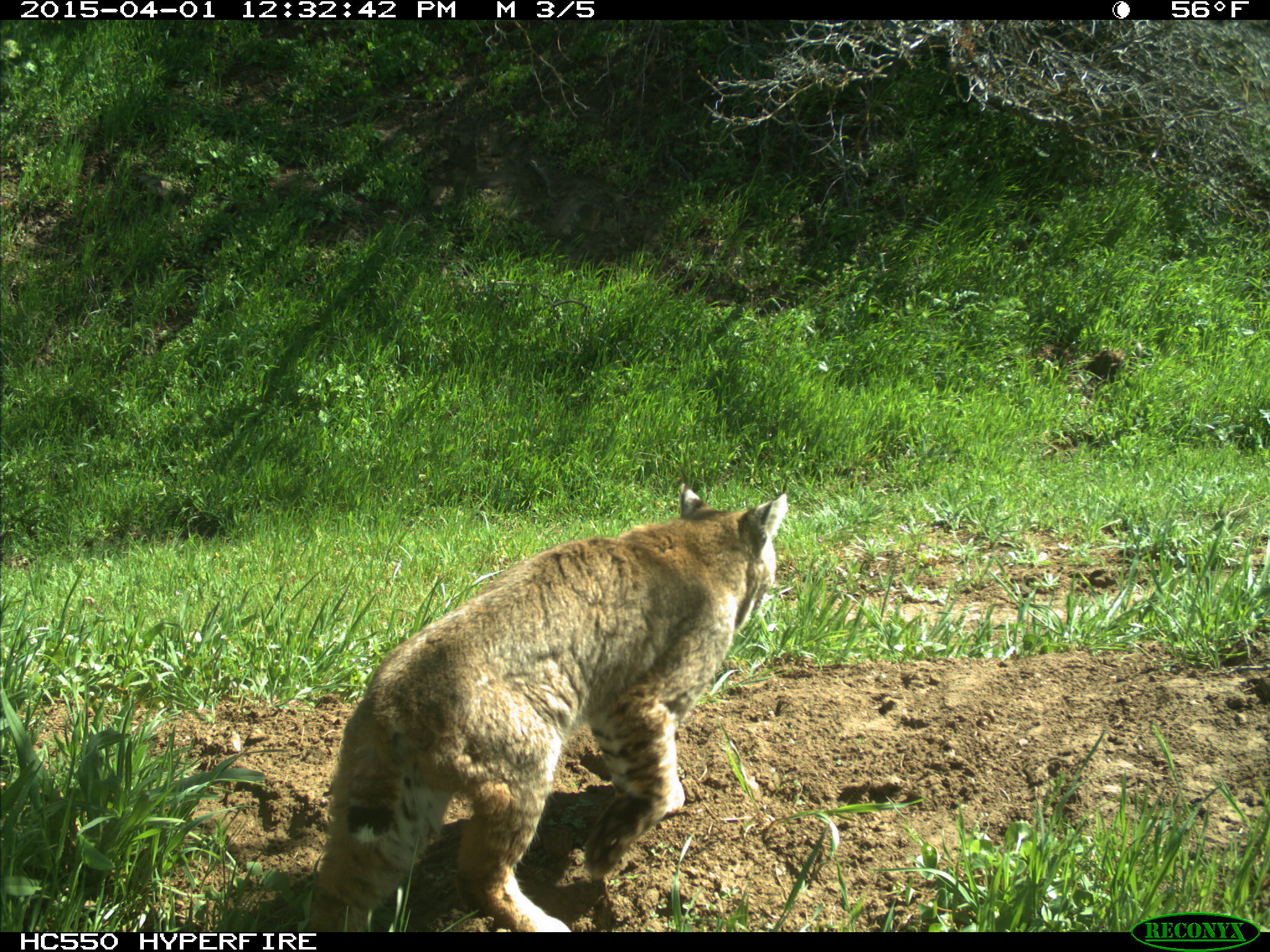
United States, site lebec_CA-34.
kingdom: Animalia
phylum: Chordata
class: Mammalia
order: Carnivora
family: Felidae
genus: Lynx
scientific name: Lynx rufus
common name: bobcat